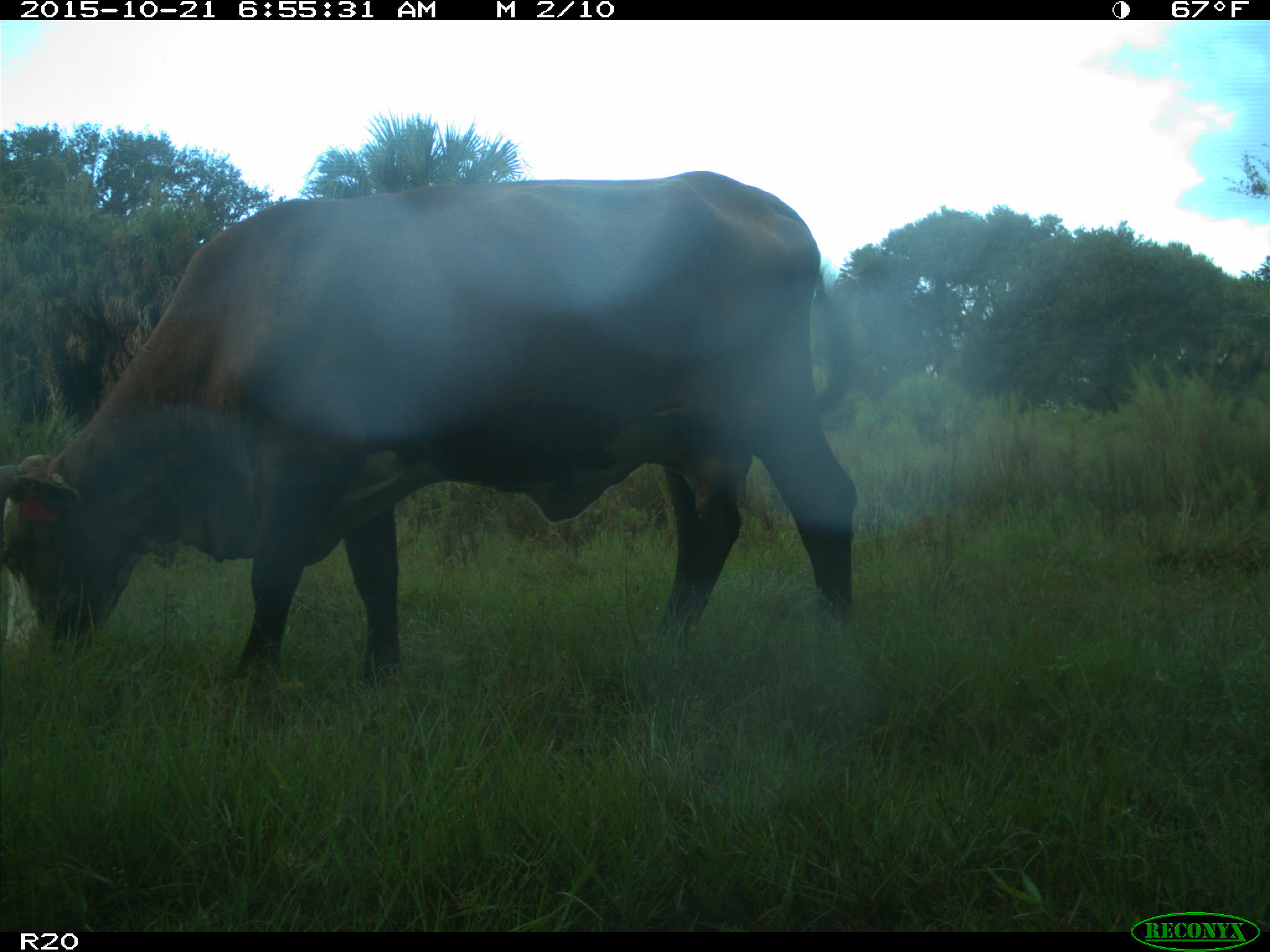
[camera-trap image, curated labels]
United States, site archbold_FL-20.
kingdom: Animalia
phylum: Chordata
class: Mammalia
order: Artiodactyla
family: Bovidae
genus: Bos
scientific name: Bos taurus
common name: domestic cow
Bos taurus (domestic cow).